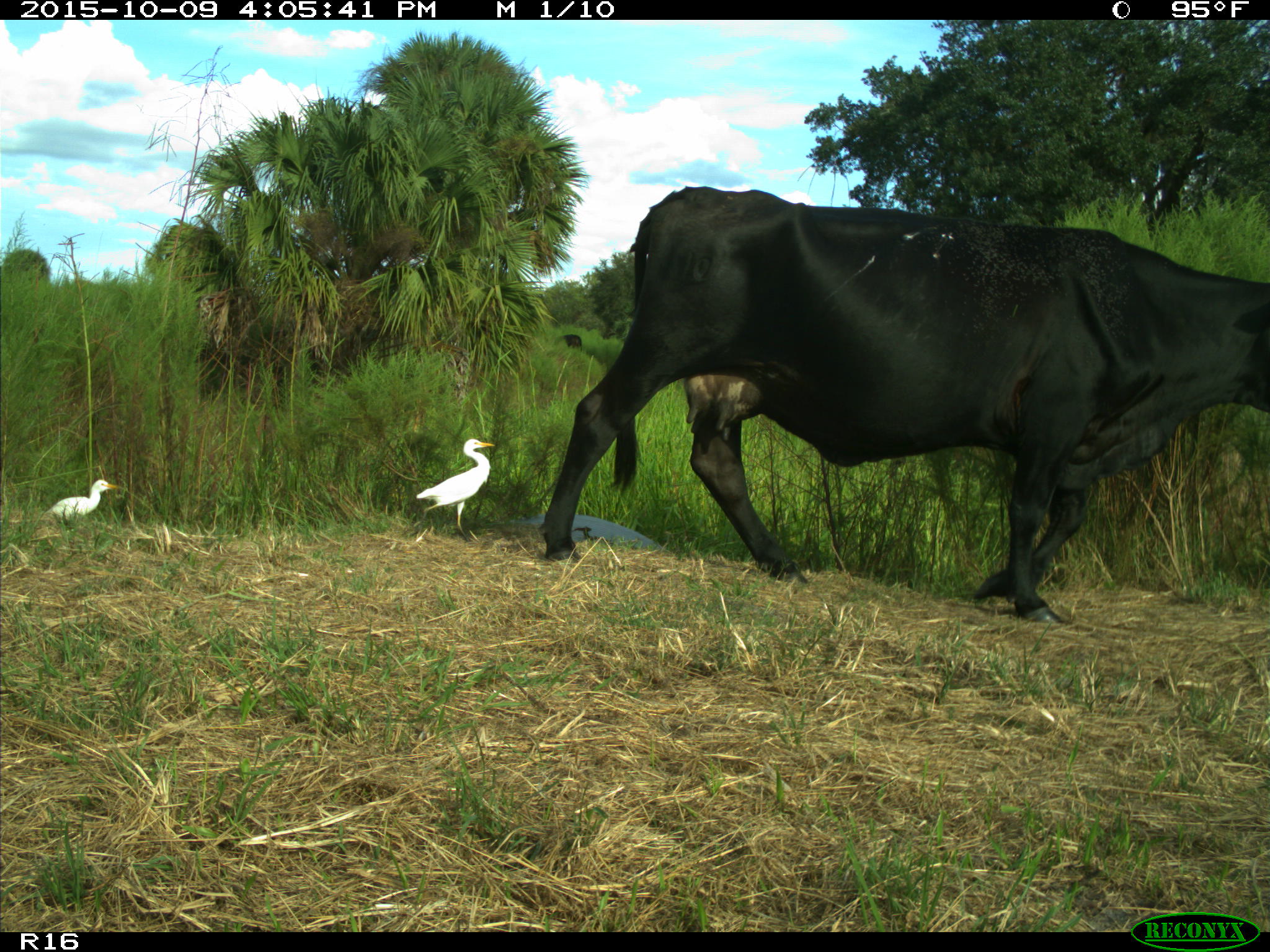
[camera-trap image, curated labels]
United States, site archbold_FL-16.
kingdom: Animalia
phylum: Chordata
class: Mammalia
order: Artiodactyla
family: Bovidae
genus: Bos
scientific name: Bos taurus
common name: domestic cow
Bos taurus (domestic cow).